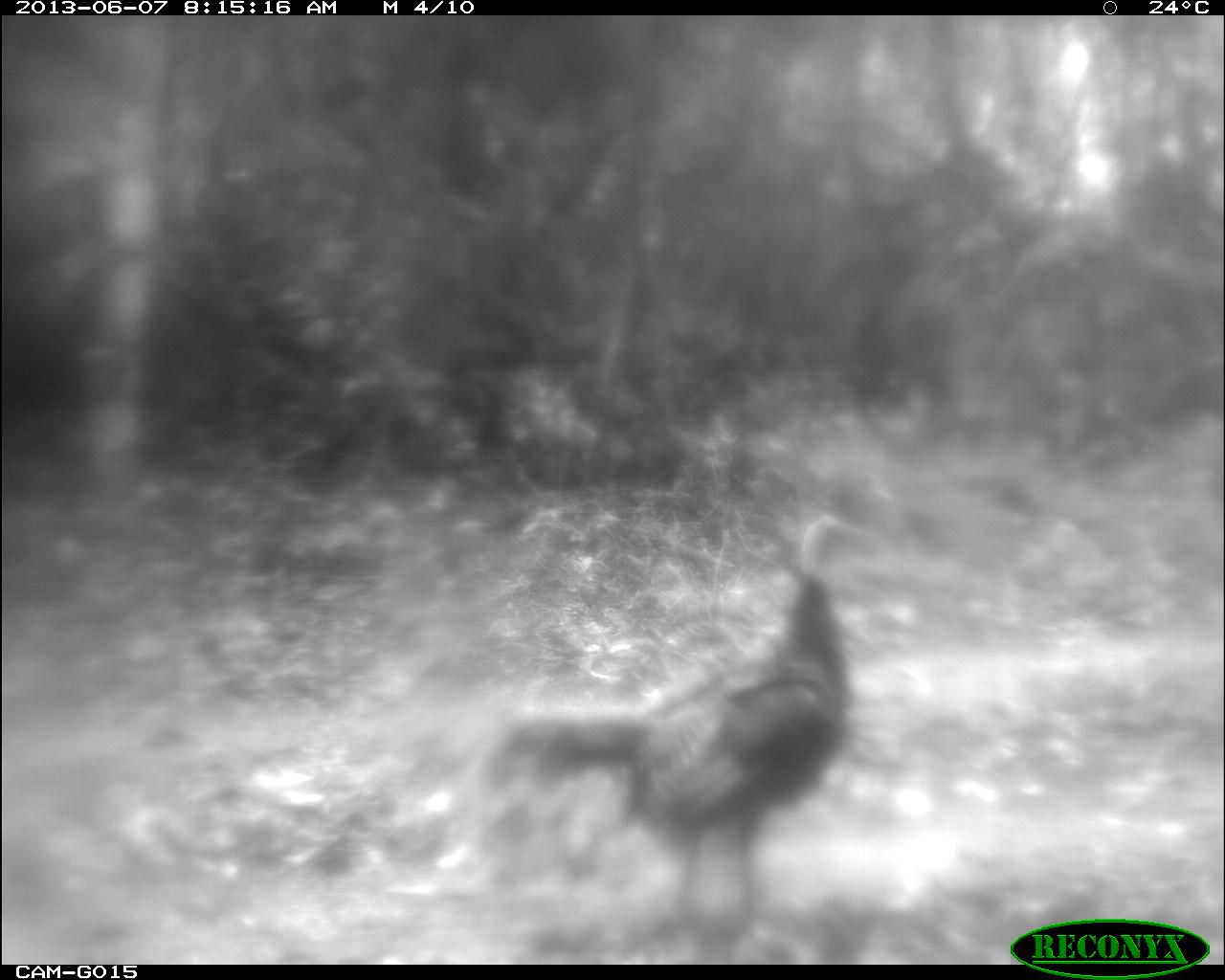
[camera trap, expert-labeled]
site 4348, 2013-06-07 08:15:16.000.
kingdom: Animalia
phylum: Chordata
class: Aves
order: Galliformes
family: Phasianidae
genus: Meleagris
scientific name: Meleagris ocellata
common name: ocellated turkey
Meleagris ocellata (ocellated turkey), count 1, sex female.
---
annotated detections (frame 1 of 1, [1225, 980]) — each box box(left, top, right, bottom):
meleagris ocellata: box(490, 514, 877, 944)